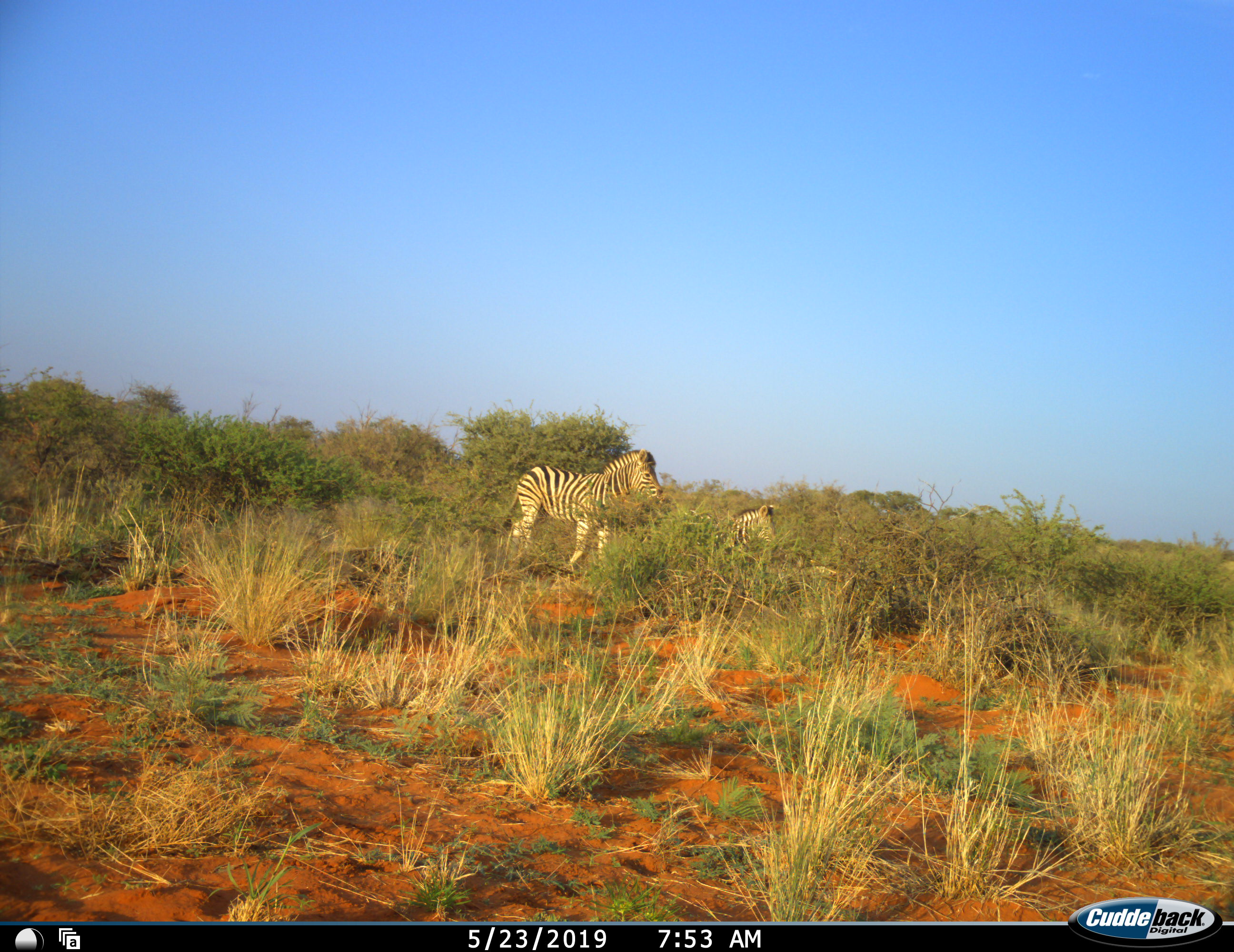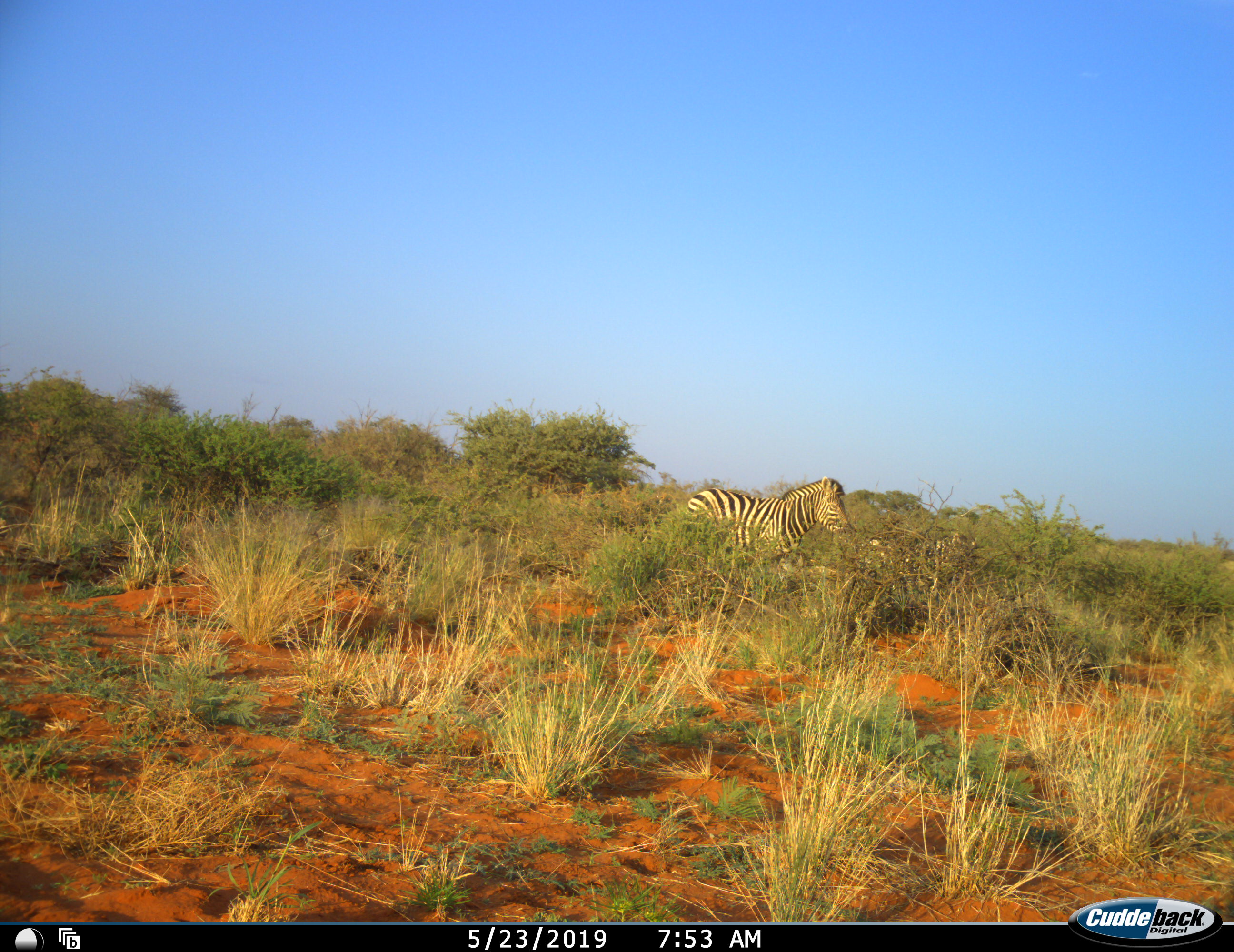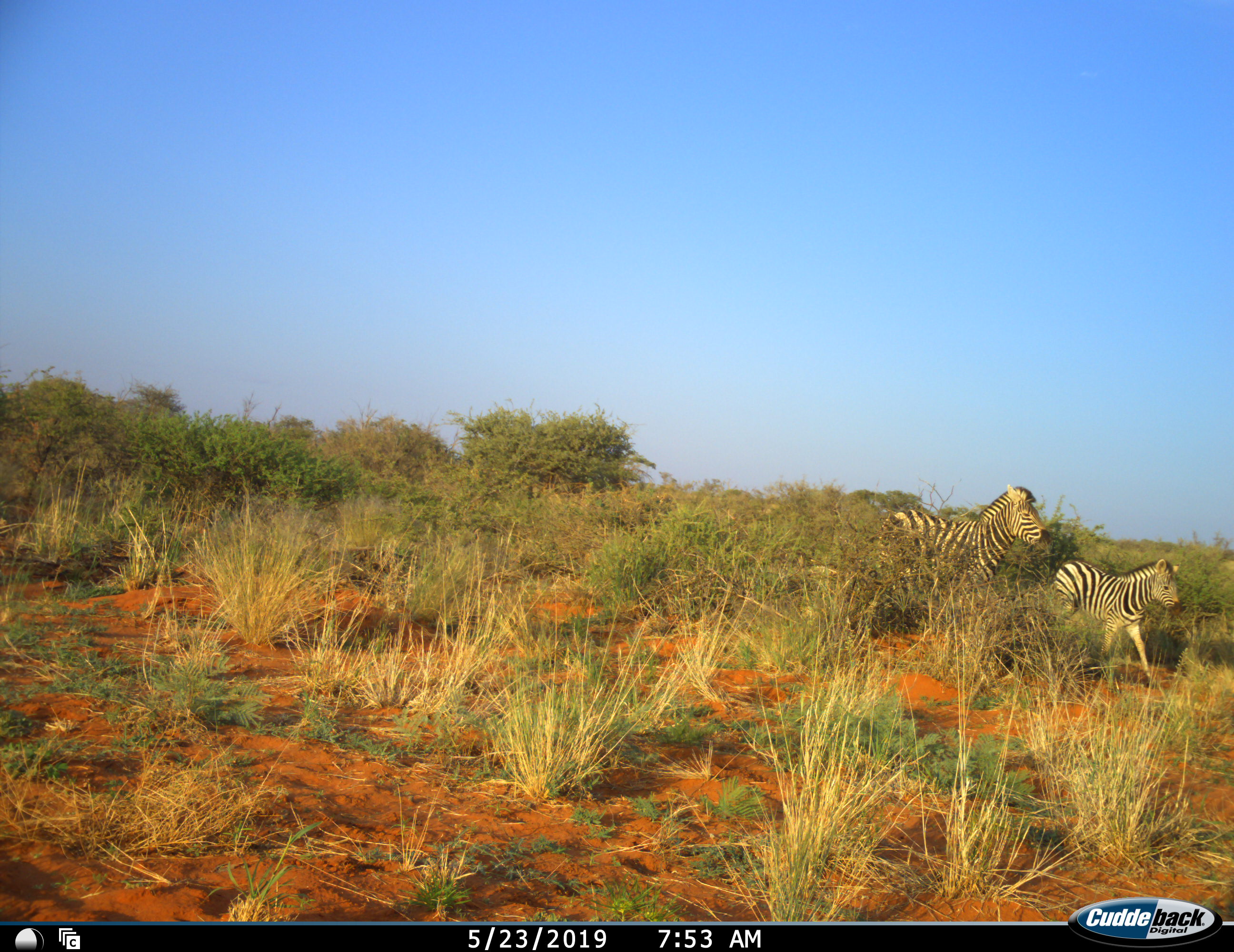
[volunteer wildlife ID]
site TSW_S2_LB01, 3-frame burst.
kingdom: Animalia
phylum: Chordata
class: Mammalia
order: Perissodactyla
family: Equidae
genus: Equus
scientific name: Equus quagga burchellii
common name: burchell's zebra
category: zebraburchells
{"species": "zebraburchells (burchell's zebra) (Equus quagga burchellii)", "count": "2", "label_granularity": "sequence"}